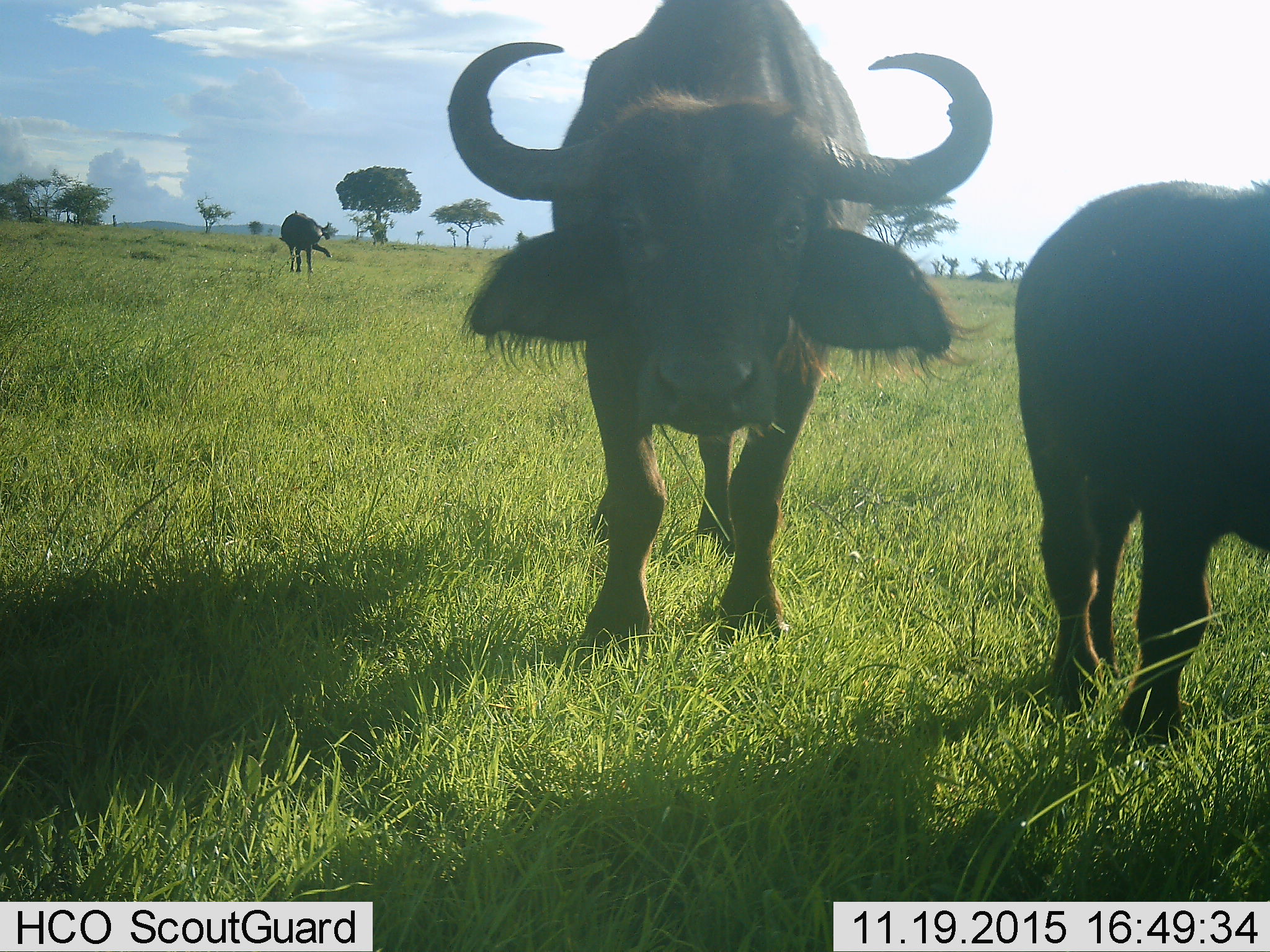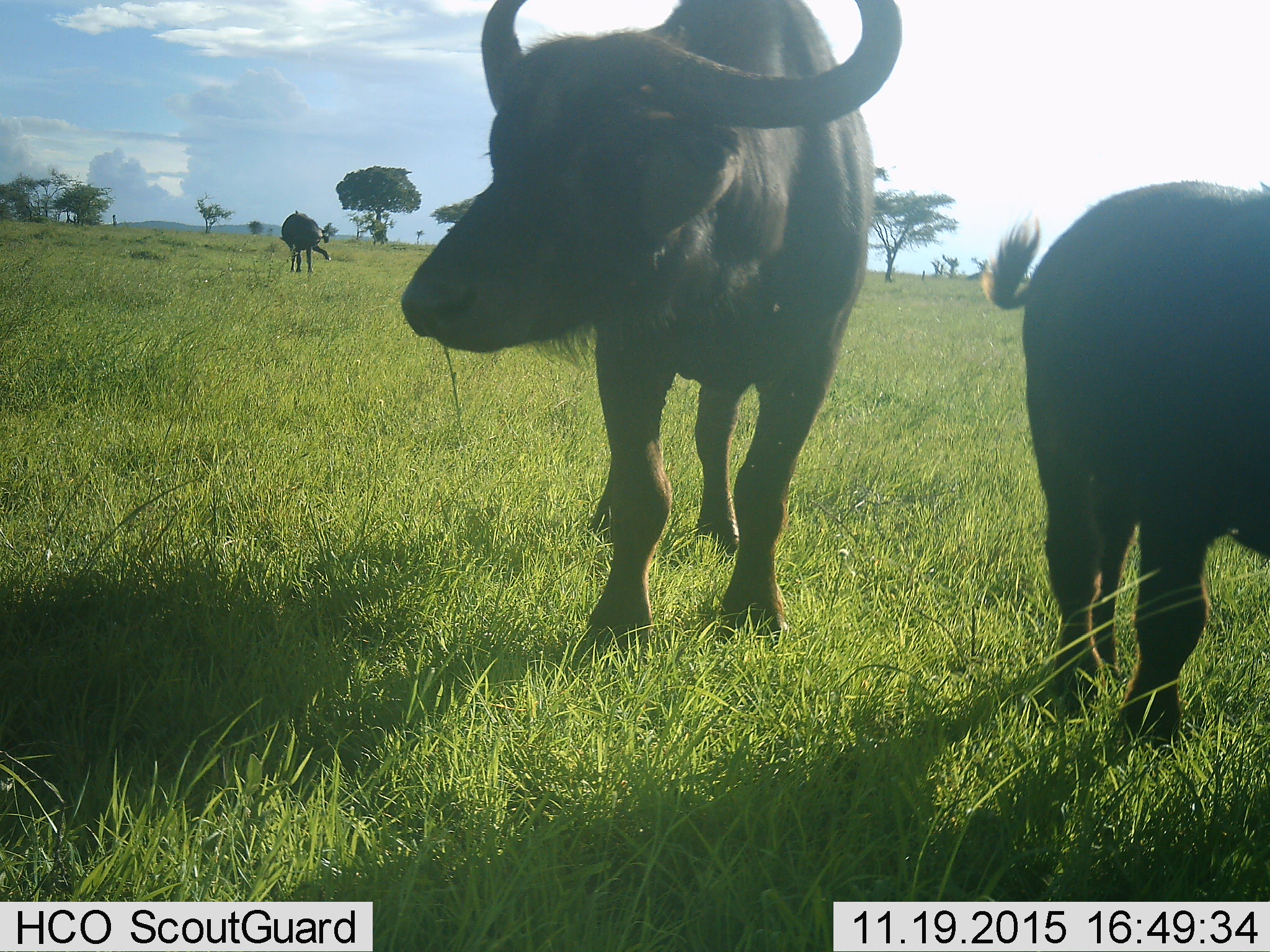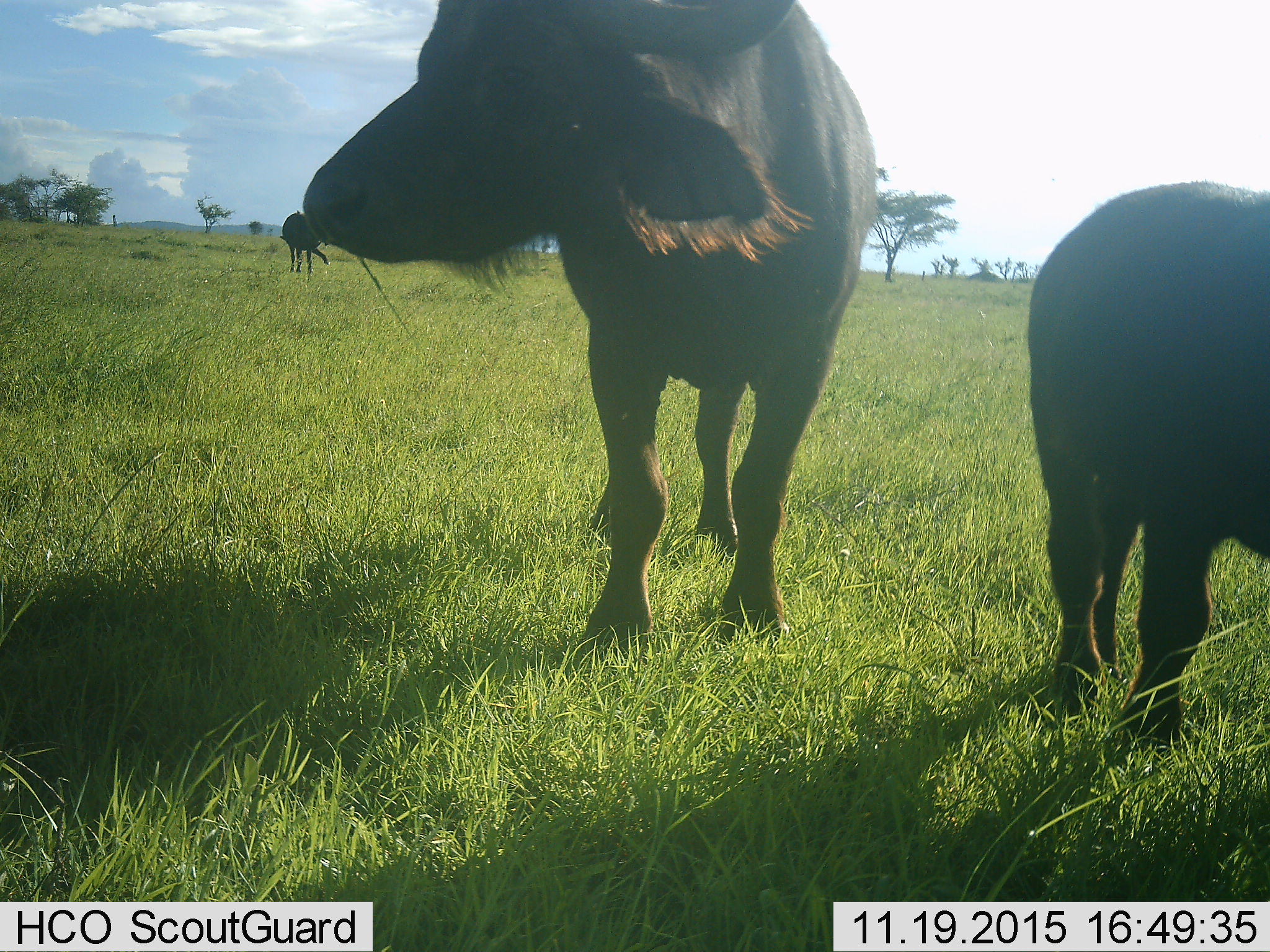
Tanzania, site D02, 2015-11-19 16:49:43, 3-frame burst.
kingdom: Animalia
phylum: Chordata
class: Mammalia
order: Artiodactyla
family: Bovidae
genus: Syncerus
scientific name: Syncerus caffer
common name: cape buffalo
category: buffalo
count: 3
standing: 100%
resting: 6%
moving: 25%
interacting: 6%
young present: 19%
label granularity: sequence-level